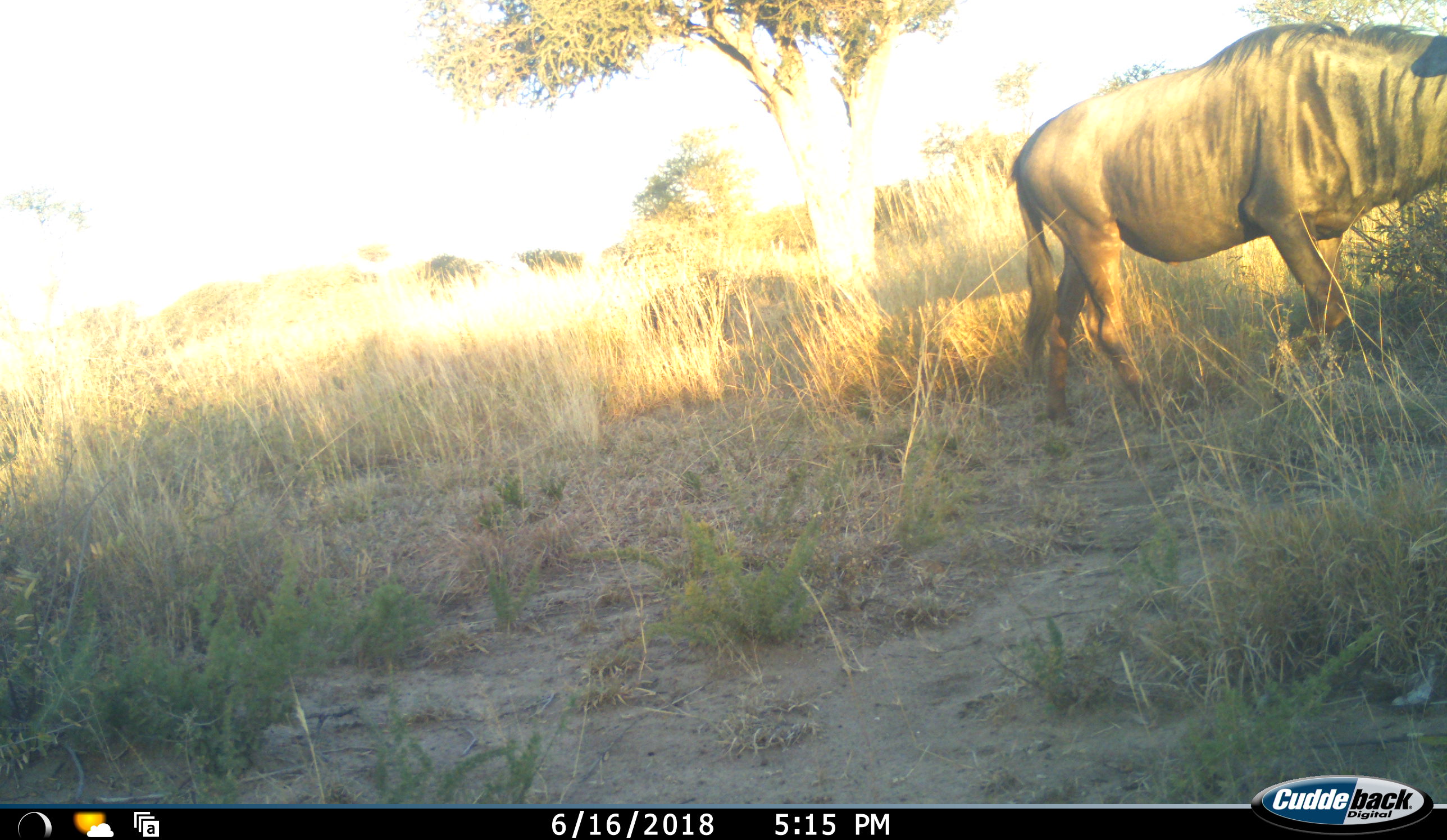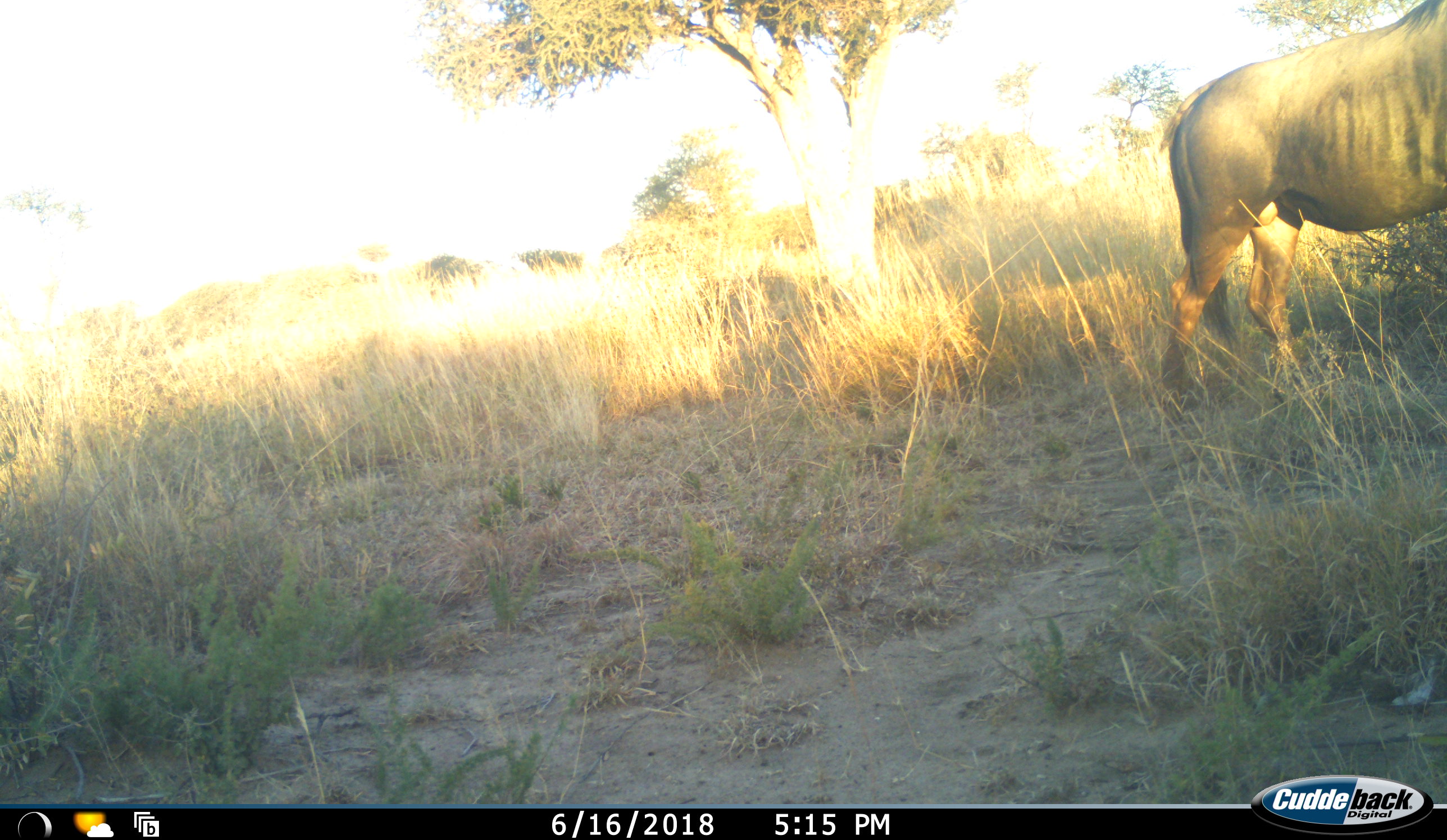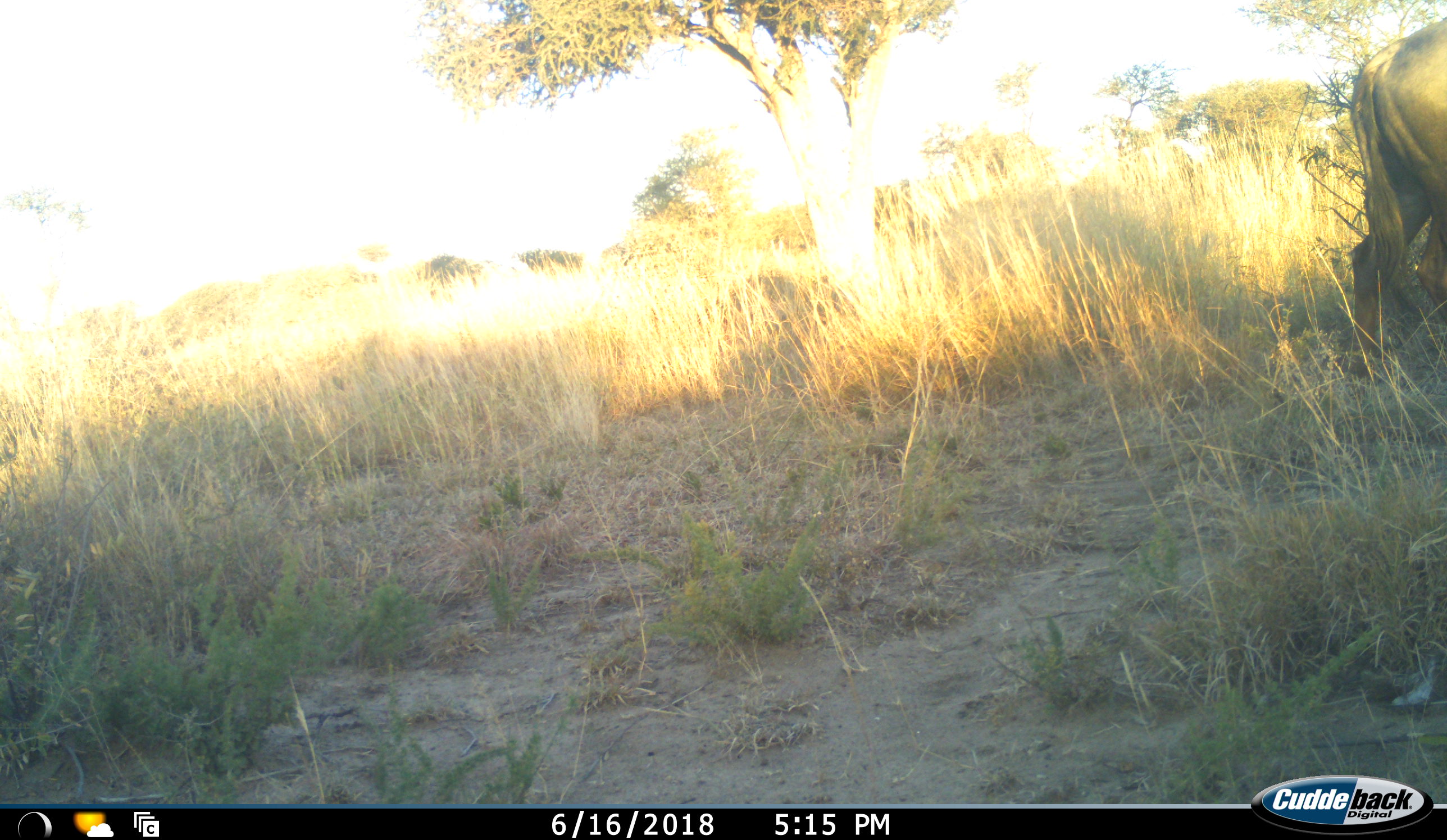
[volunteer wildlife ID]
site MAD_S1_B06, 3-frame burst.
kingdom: Animalia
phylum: Chordata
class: Mammalia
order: Artiodactyla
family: Bovidae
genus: Connochaetes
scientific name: Connochaetes taurinus taurinus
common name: blue wildebeest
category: wildebeestblue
Wildebeestblue (blue wildebeest) (Connochaetes taurinus taurinus), count 1. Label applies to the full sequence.